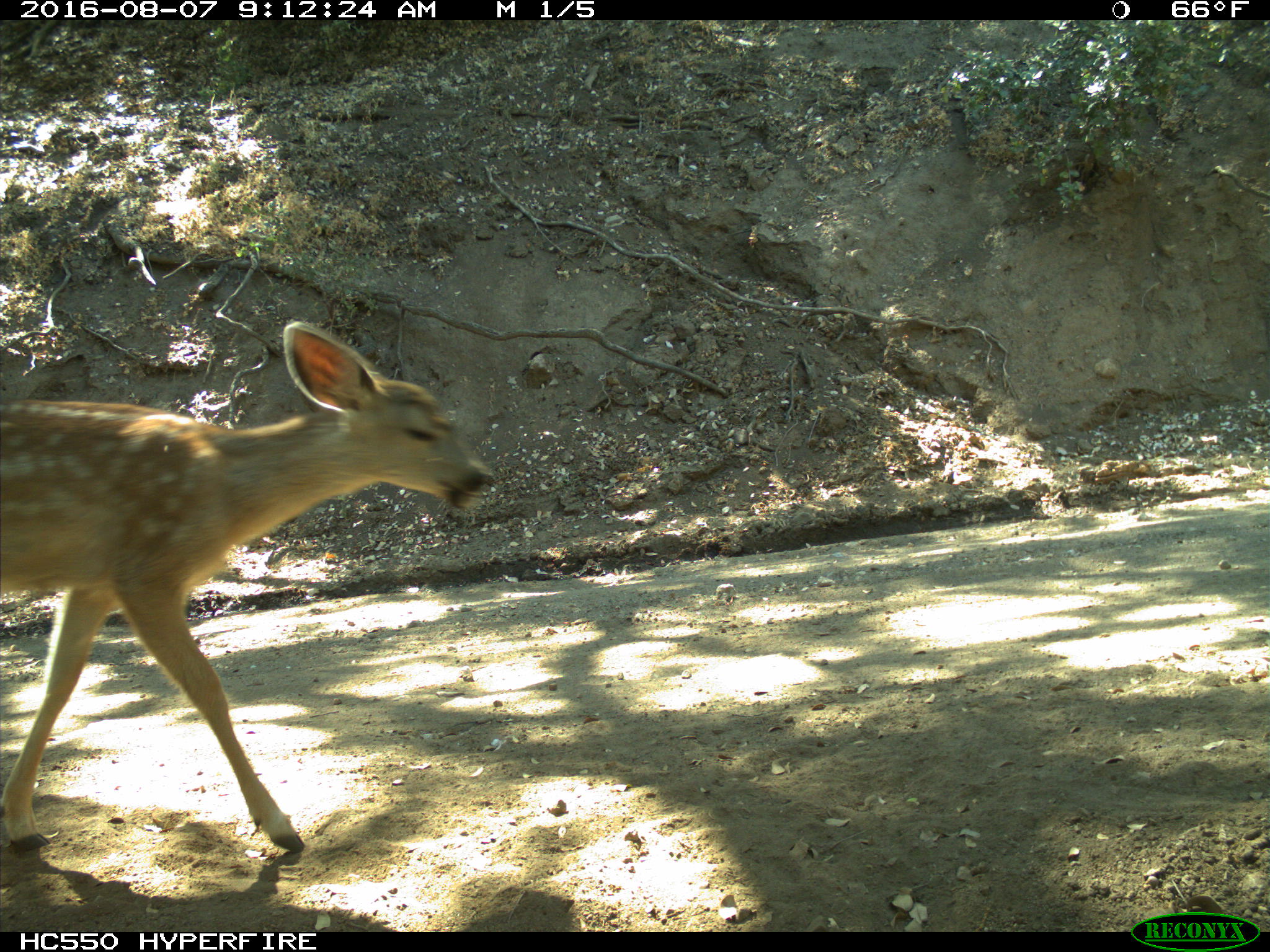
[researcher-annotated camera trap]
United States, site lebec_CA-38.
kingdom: Animalia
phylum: Chordata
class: Mammalia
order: Artiodactyla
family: Cervidae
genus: Odocoileus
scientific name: Odocoileus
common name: deer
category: unidentified deer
Unidentified deer (deer) (Odocoileus).